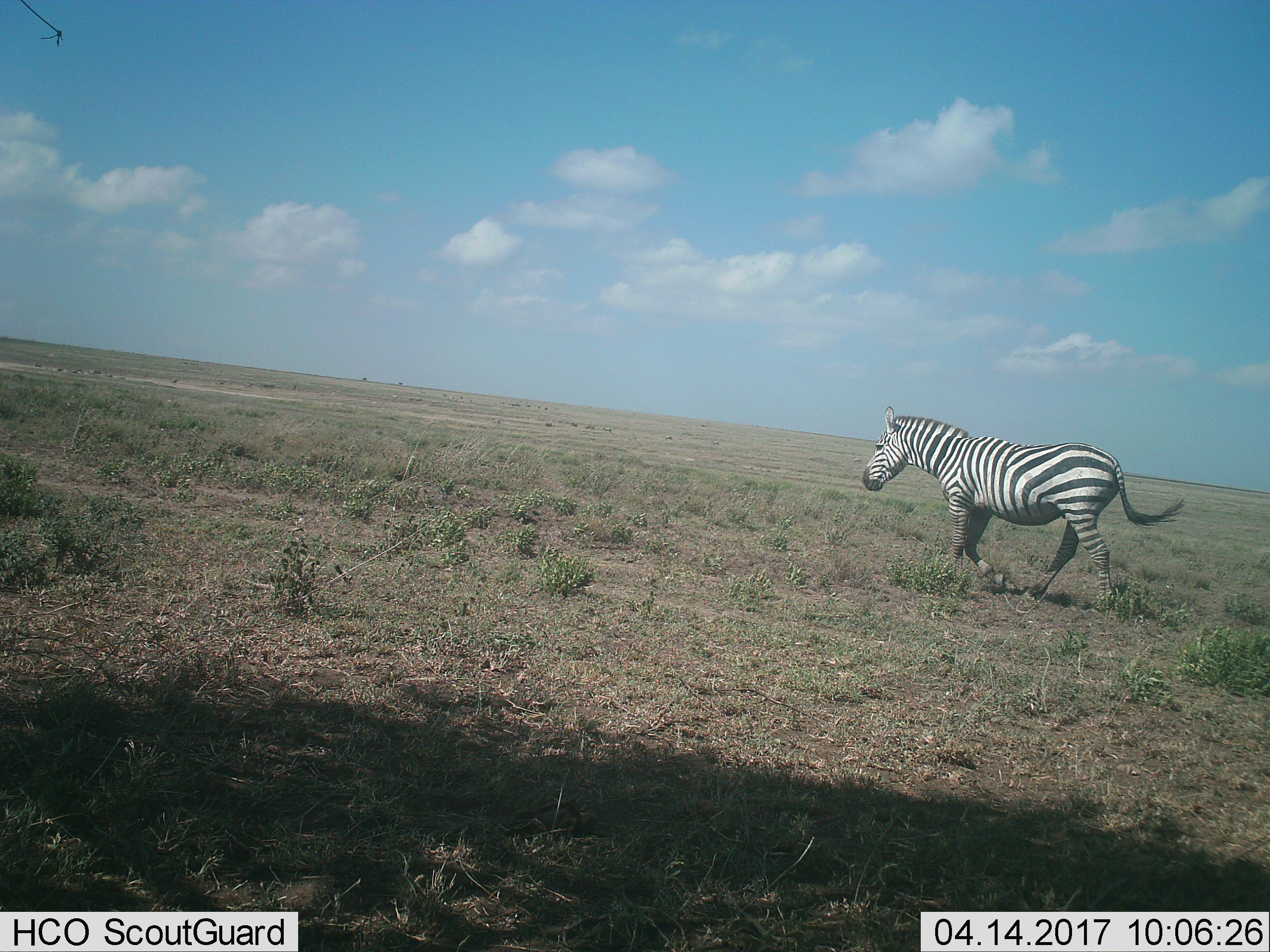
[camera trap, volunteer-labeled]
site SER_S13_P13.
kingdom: Animalia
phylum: Chordata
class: Mammalia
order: Perissodactyla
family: Equidae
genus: Equus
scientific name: Equus quagga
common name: plains zebra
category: zebraplains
Zebraplains (plains zebra) (Equus quagga), count 1. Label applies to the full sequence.